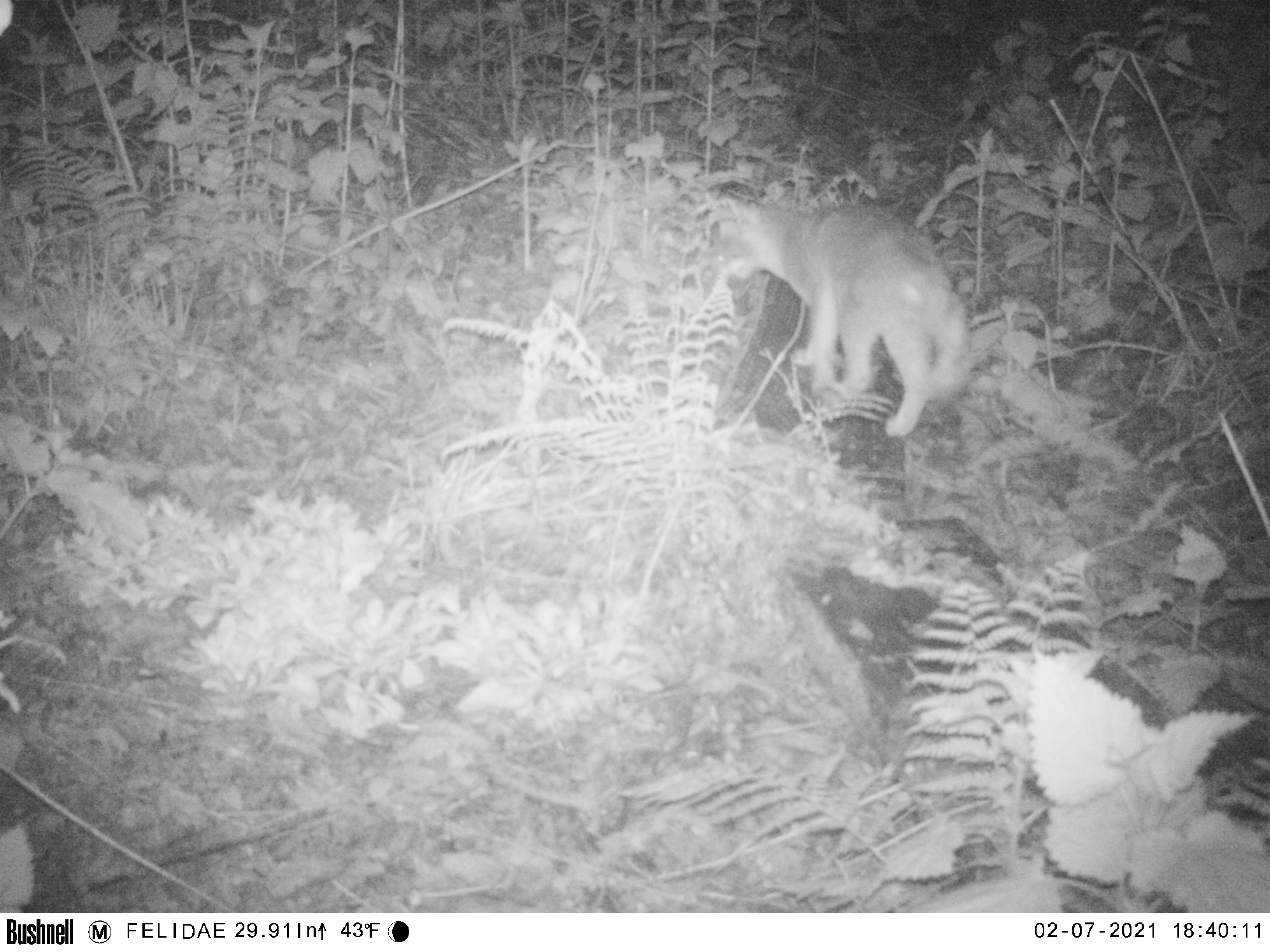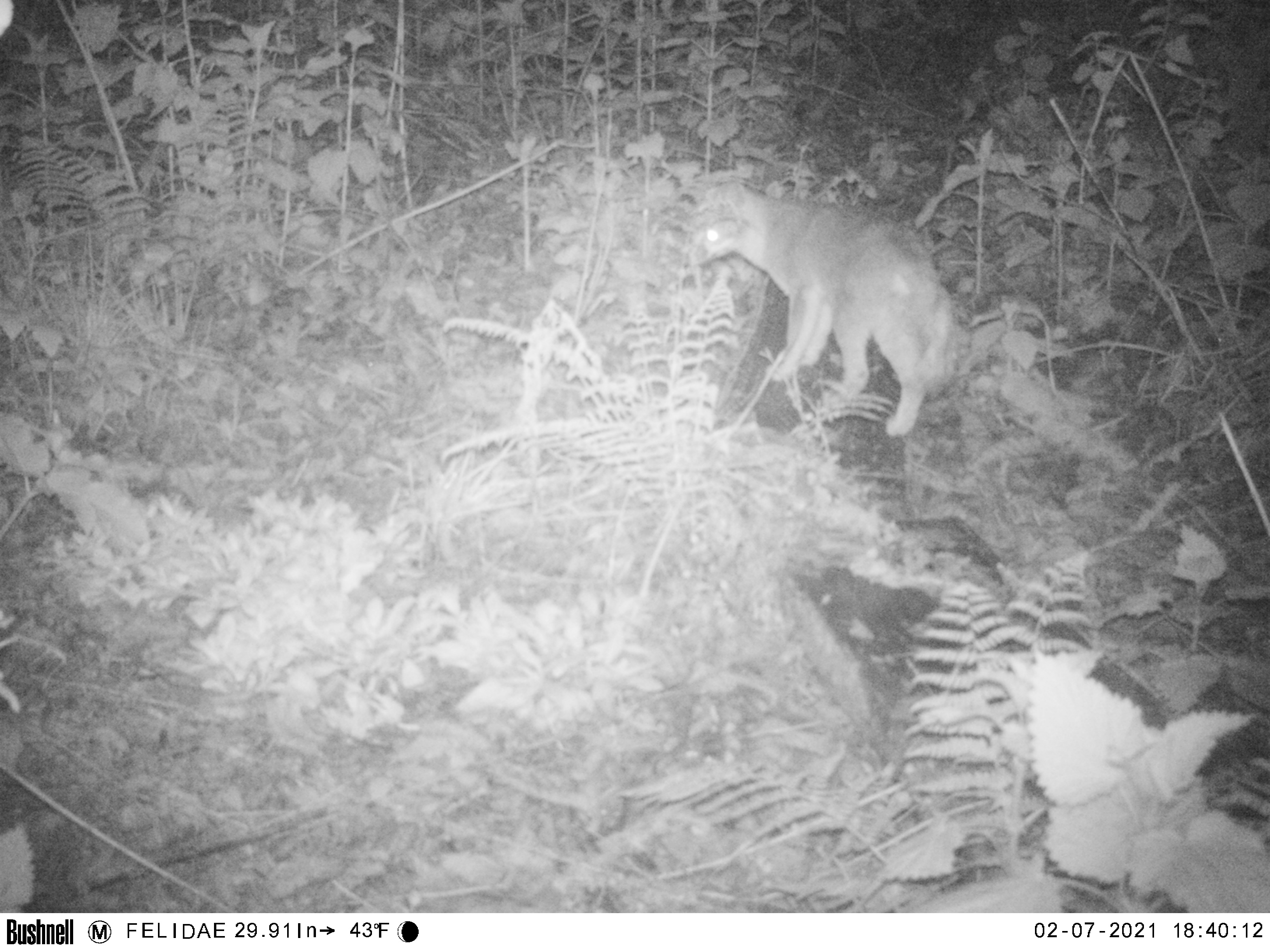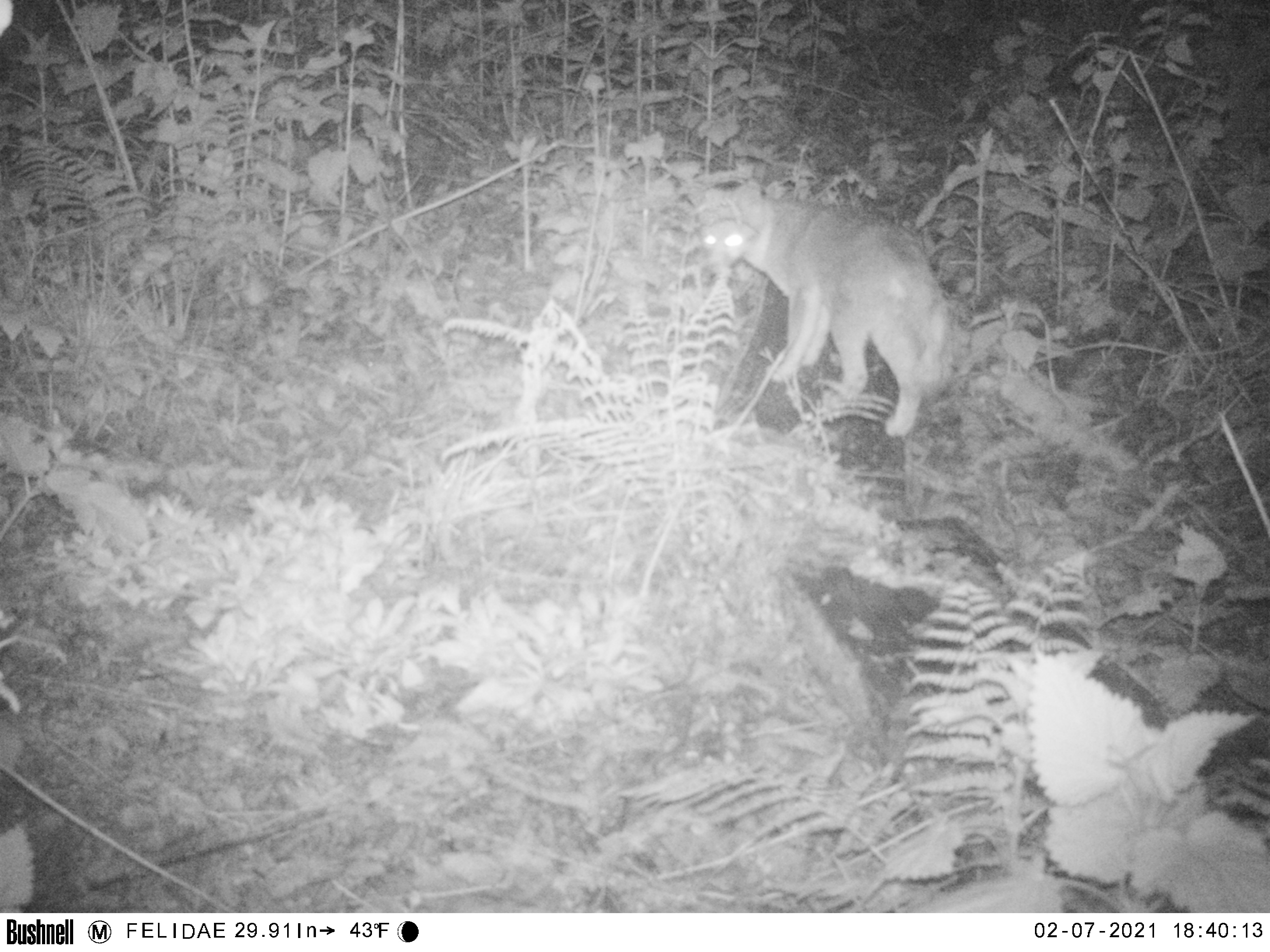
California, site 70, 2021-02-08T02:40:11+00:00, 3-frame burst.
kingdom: Animalia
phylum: Chordata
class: Mammalia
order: Carnivora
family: Canidae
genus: Urocyon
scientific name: Urocyon cinereoargenteus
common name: gray fox